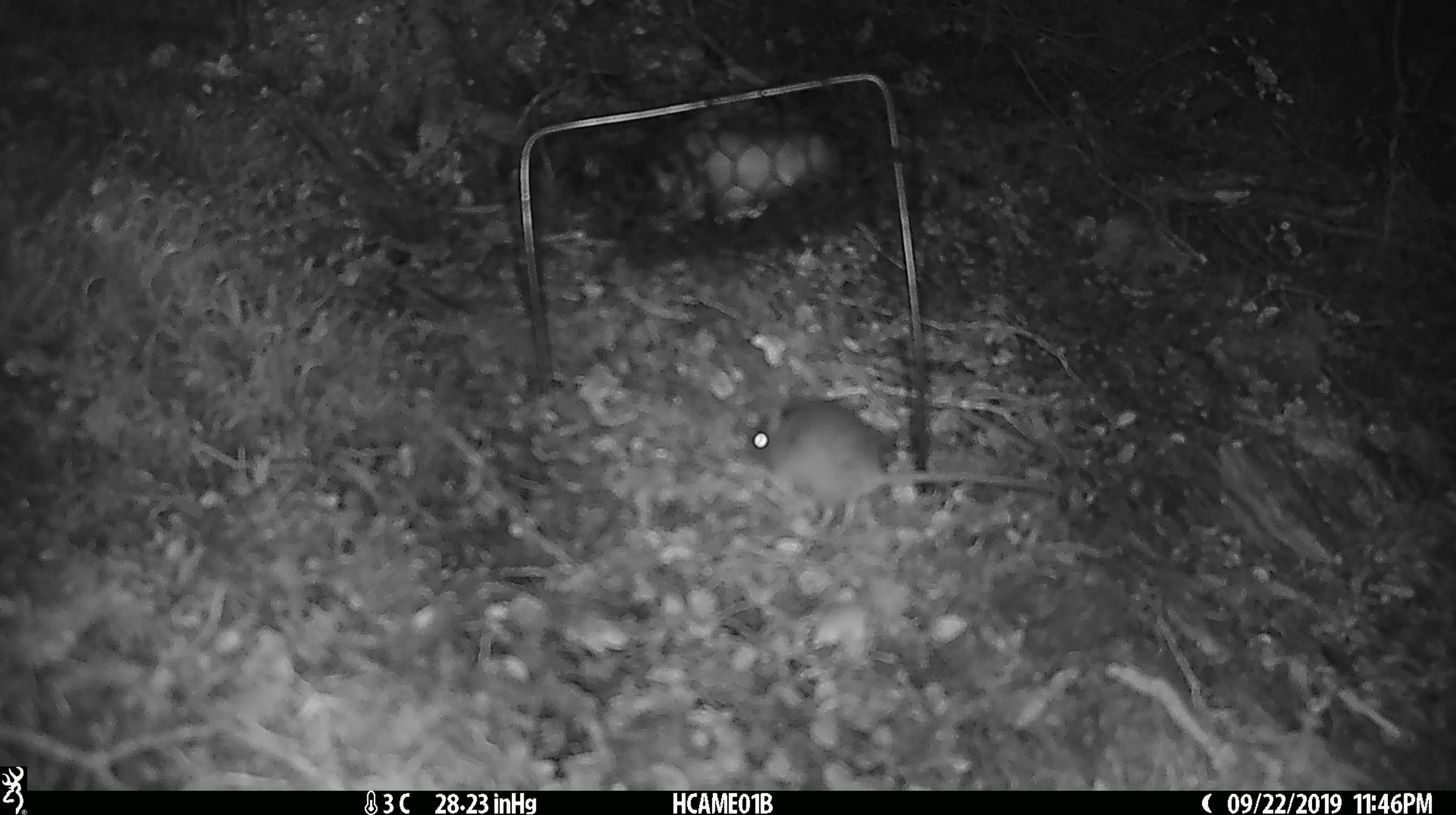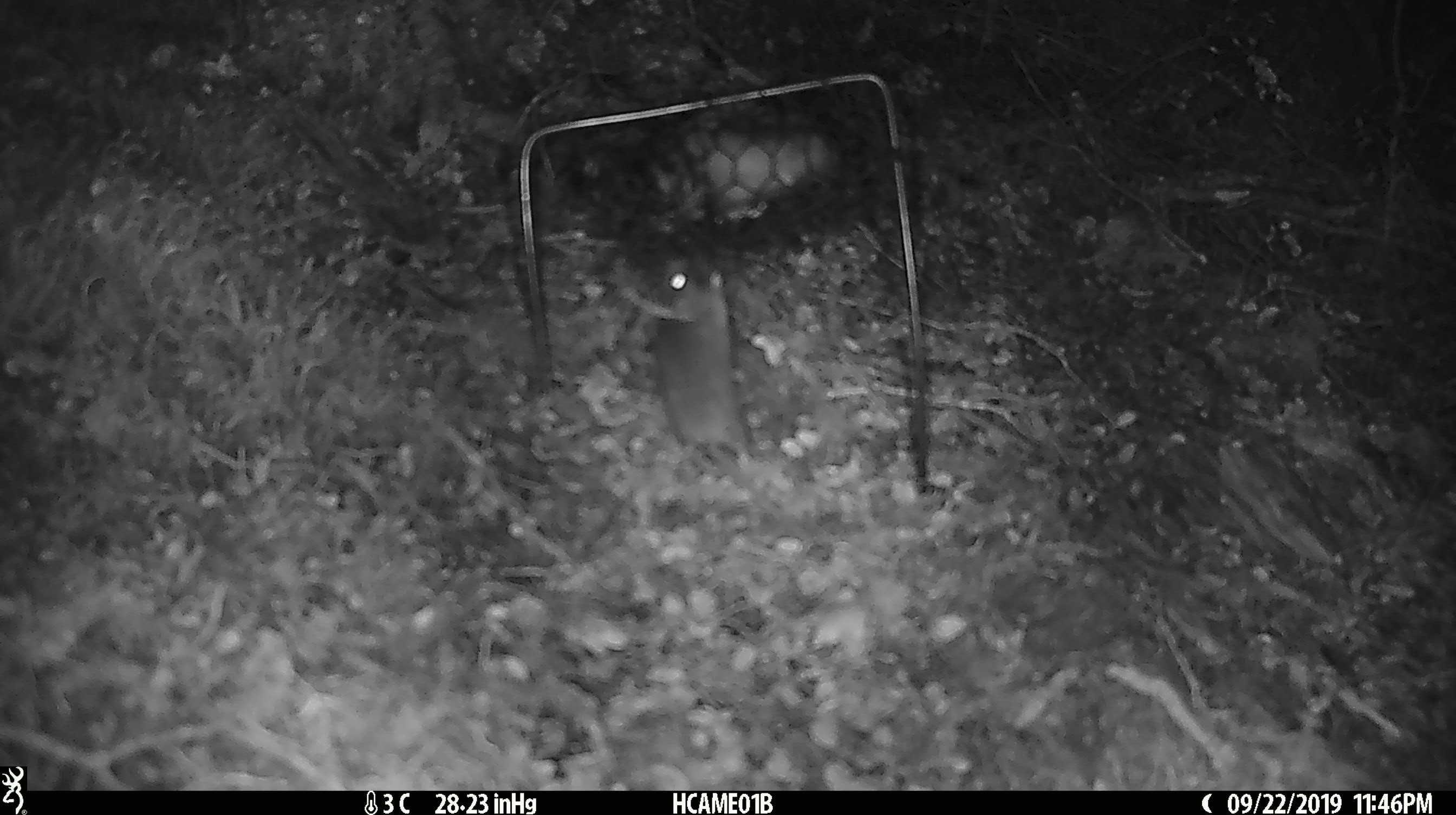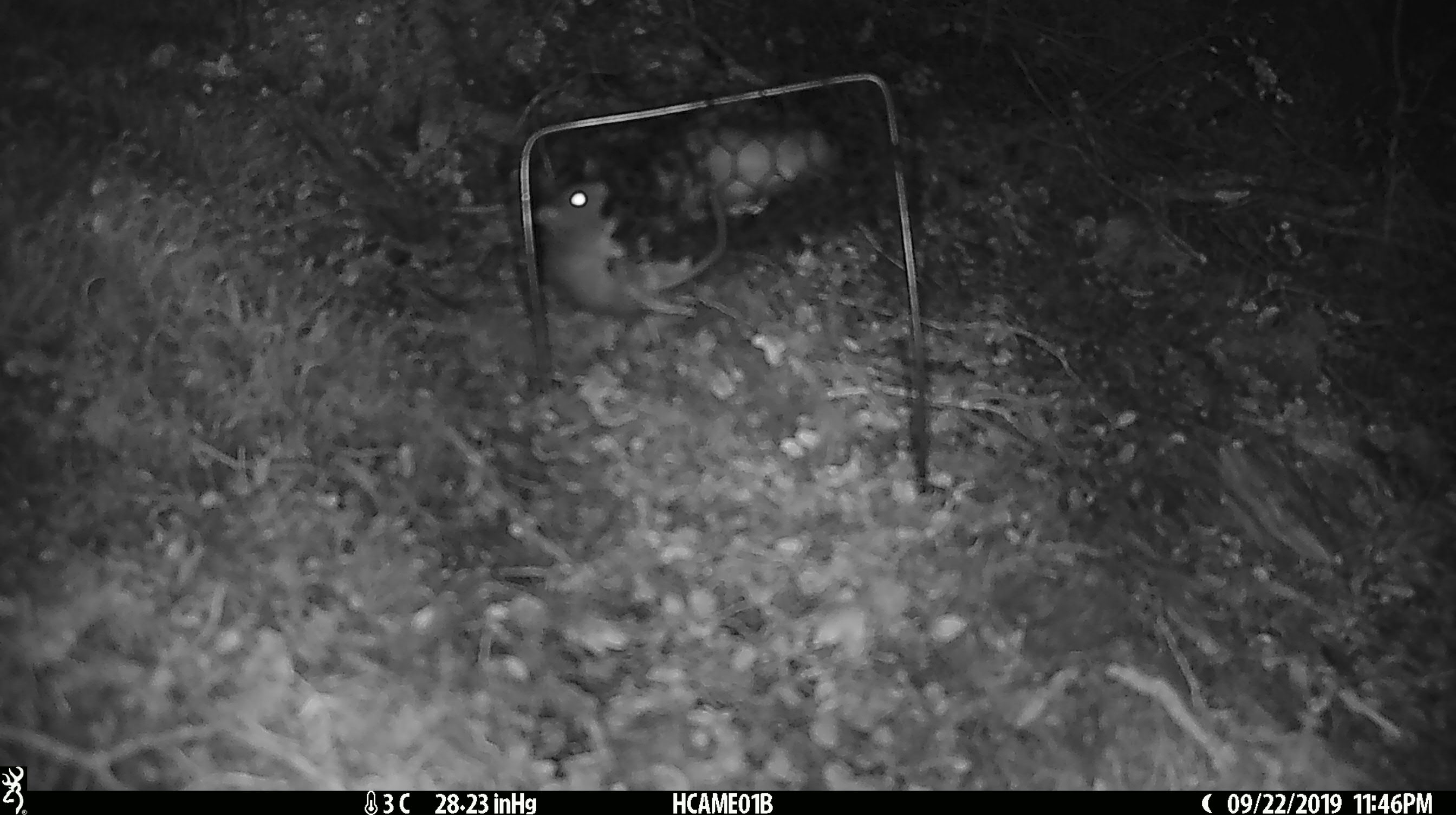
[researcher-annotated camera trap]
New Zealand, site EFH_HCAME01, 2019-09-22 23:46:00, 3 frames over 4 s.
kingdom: Animalia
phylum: Chordata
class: Mammalia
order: Rodentia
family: Muridae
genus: Mus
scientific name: Mus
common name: mouse